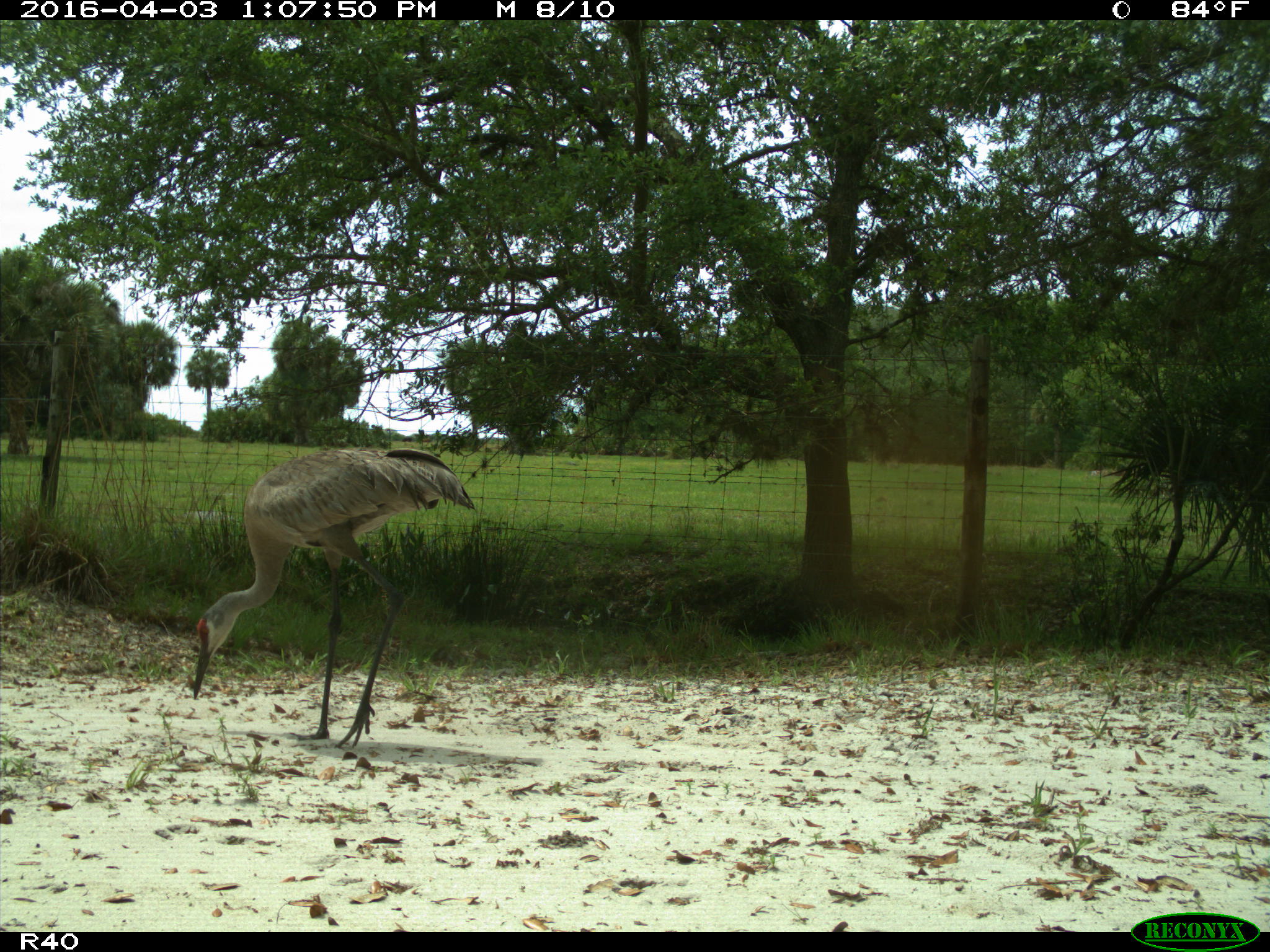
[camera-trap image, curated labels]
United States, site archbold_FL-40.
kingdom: Animalia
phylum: Chordata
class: Aves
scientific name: Aves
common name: birds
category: unidentified bird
Unidentified bird (birds) (Aves).